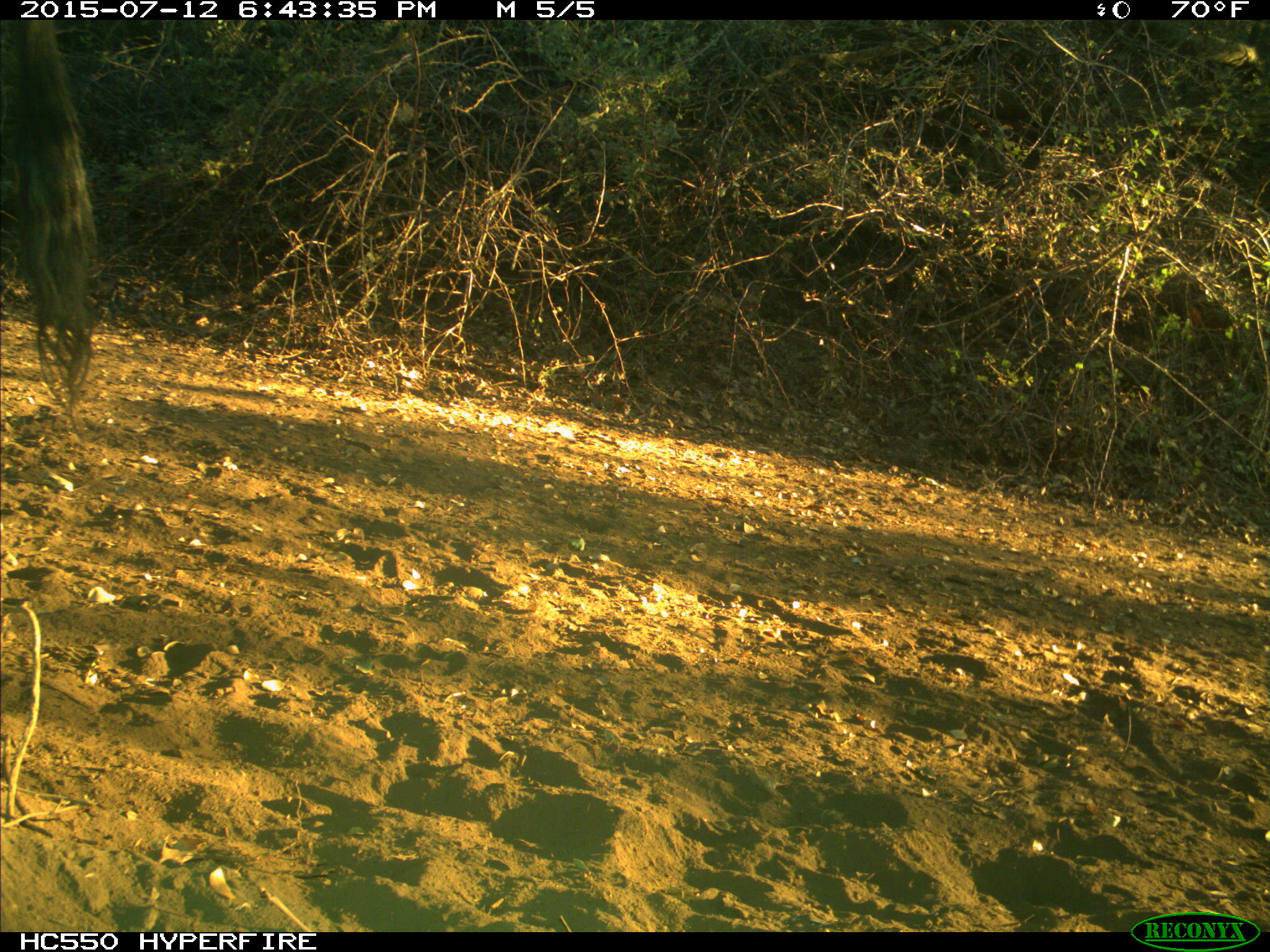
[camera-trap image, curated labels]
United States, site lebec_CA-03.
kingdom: Animalia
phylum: Chordata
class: Mammalia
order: Artiodactyla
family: Bovidae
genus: Bos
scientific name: Bos taurus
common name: domestic cow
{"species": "Bos taurus (domestic cow)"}